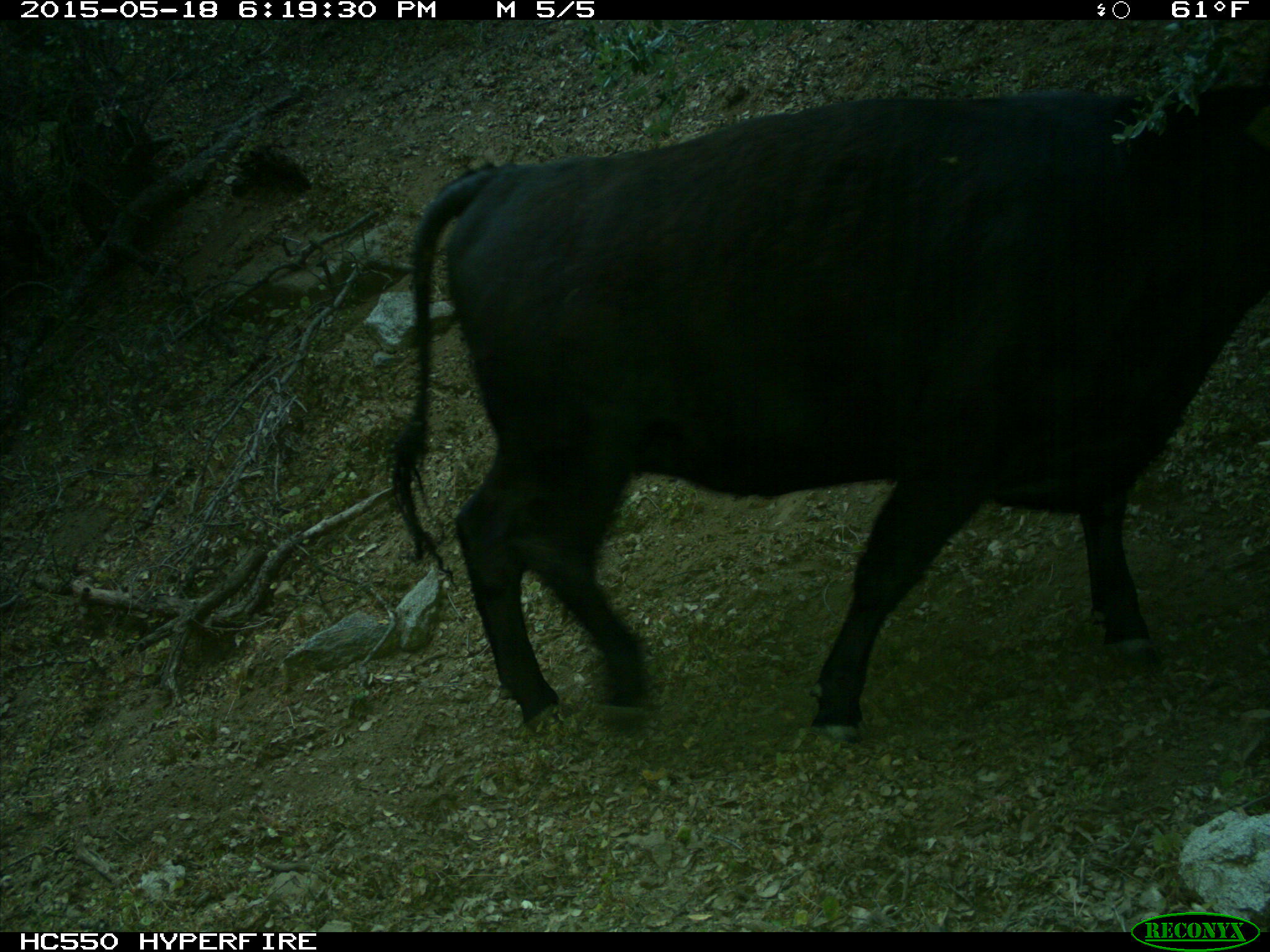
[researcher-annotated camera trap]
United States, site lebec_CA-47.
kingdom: Animalia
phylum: Chordata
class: Mammalia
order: Artiodactyla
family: Bovidae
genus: Bos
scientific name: Bos taurus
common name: domestic cow